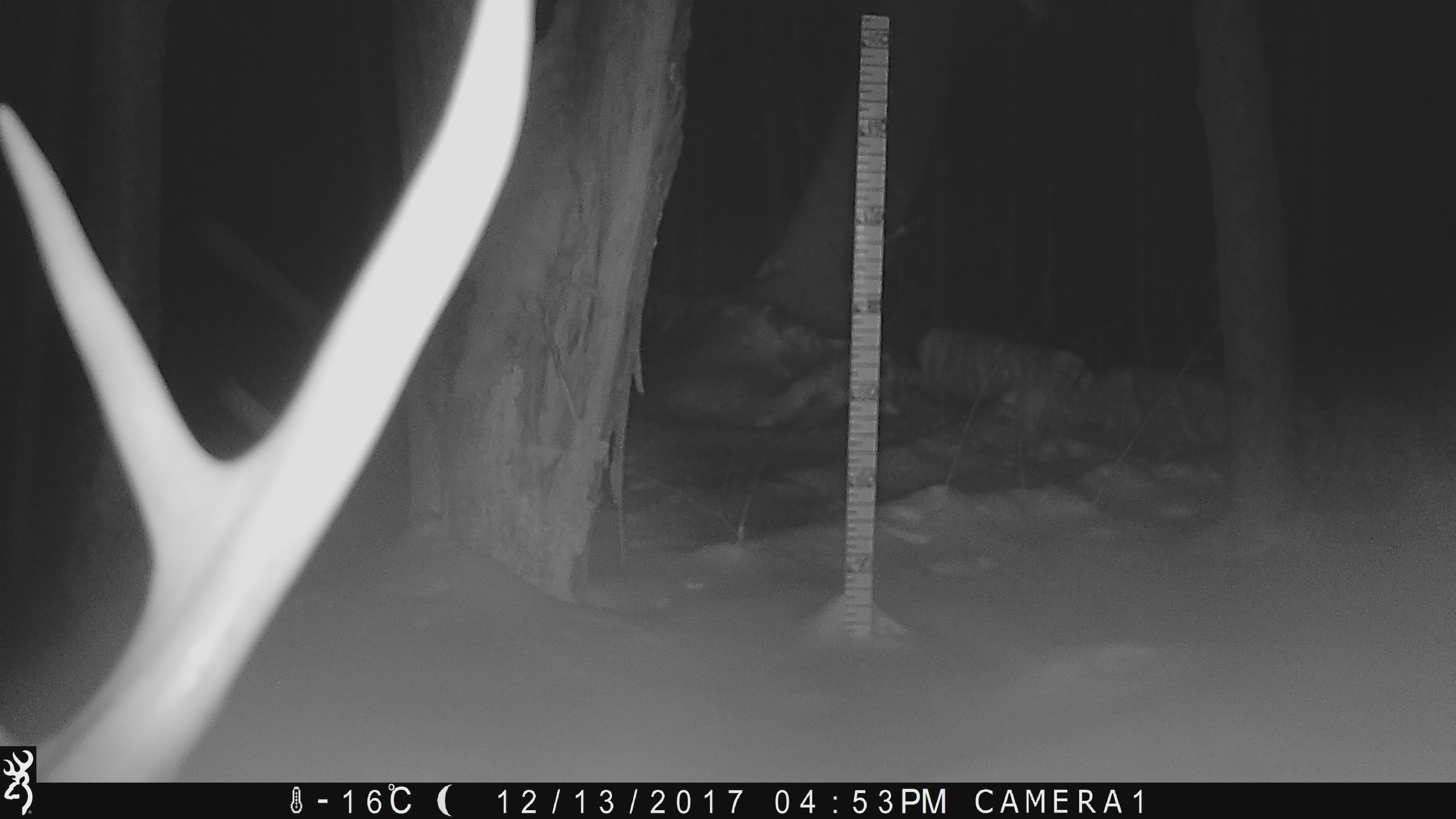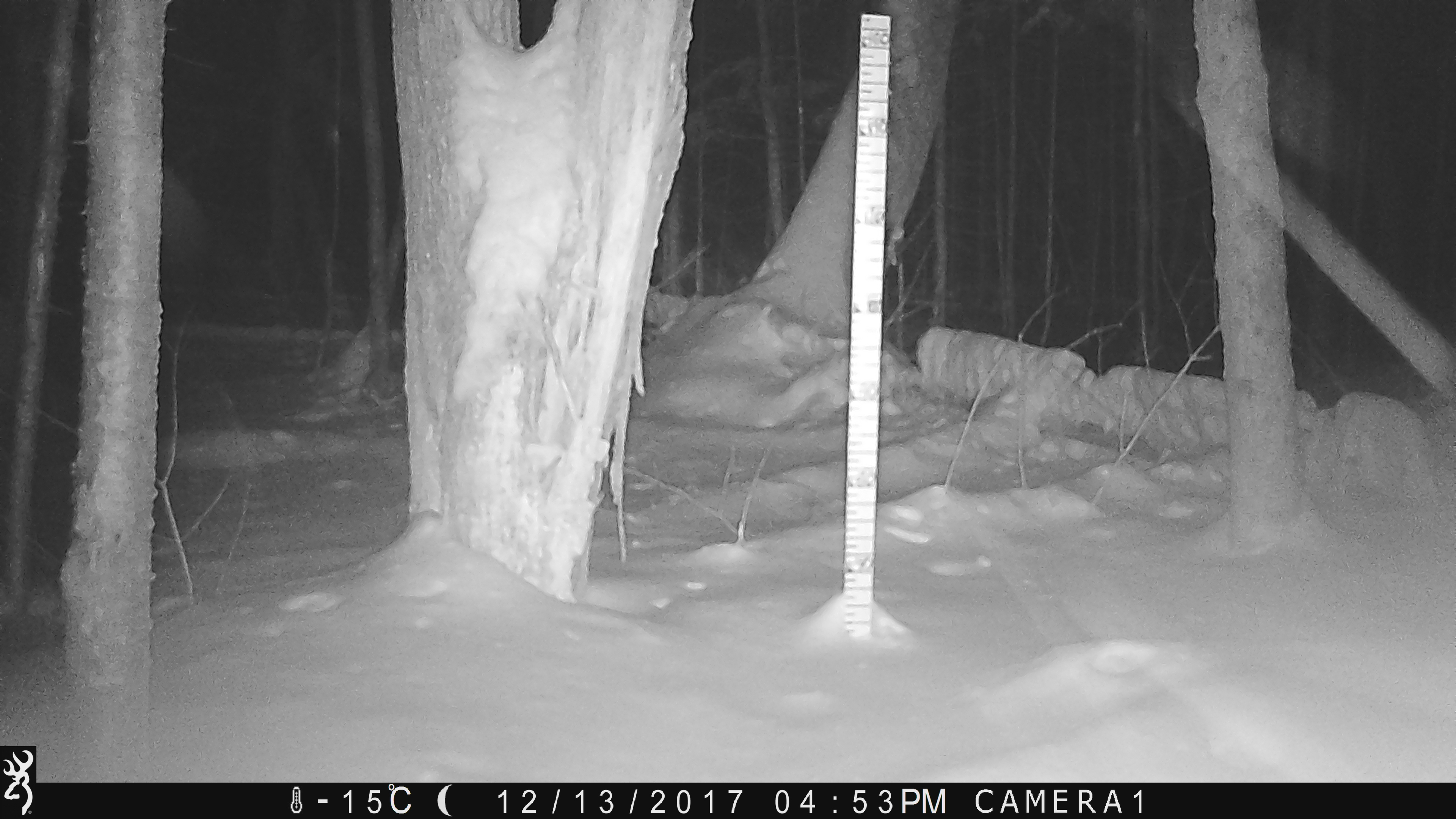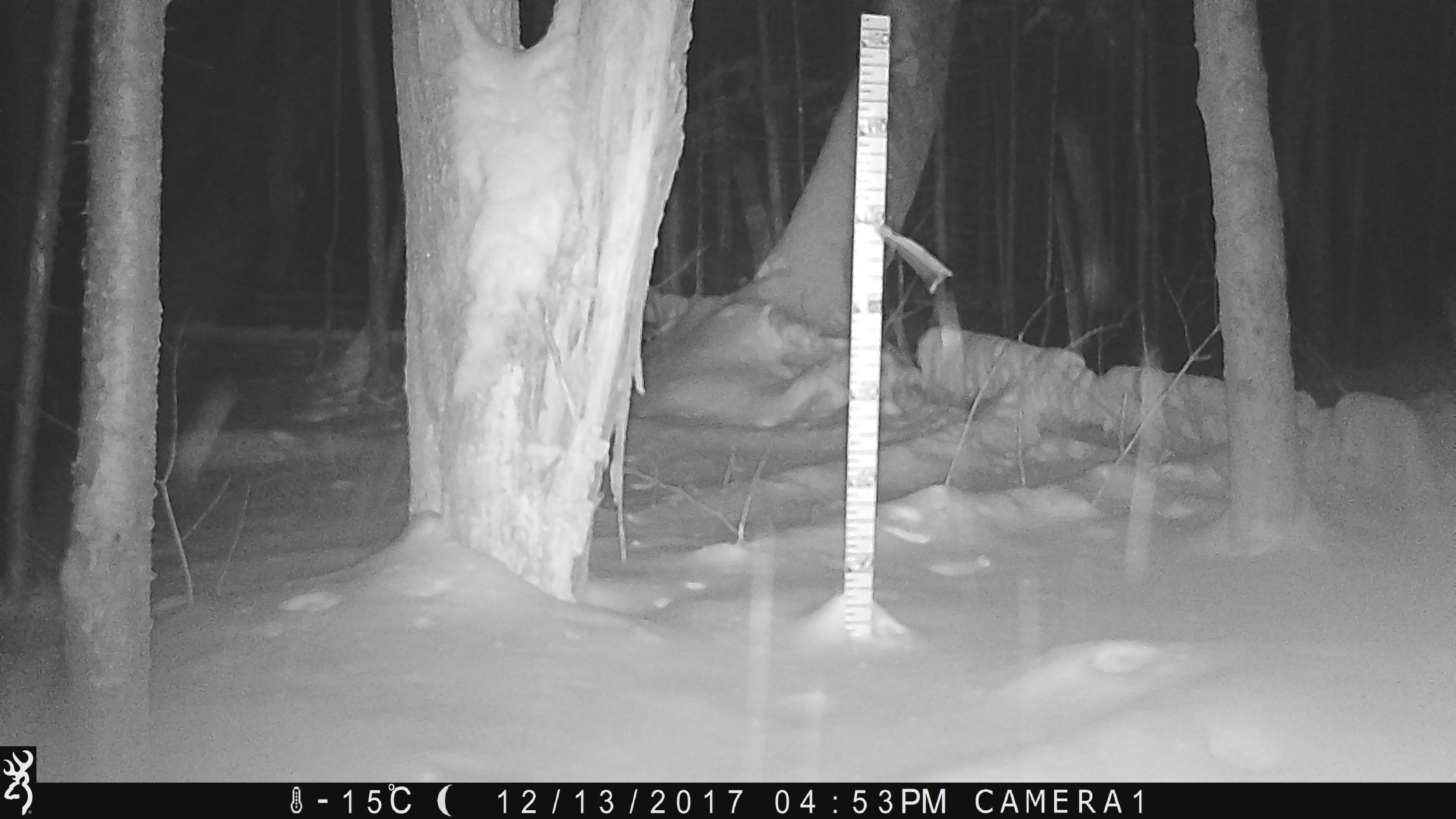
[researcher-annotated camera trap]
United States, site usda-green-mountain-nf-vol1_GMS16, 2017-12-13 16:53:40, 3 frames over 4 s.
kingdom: Animalia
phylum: Chordata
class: Mammalia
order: Artiodactyla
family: Cervidae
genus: Odocoileus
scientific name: Odocoileus virginianus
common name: white-tailed deer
White-tailed deer (Odocoileus virginianus).